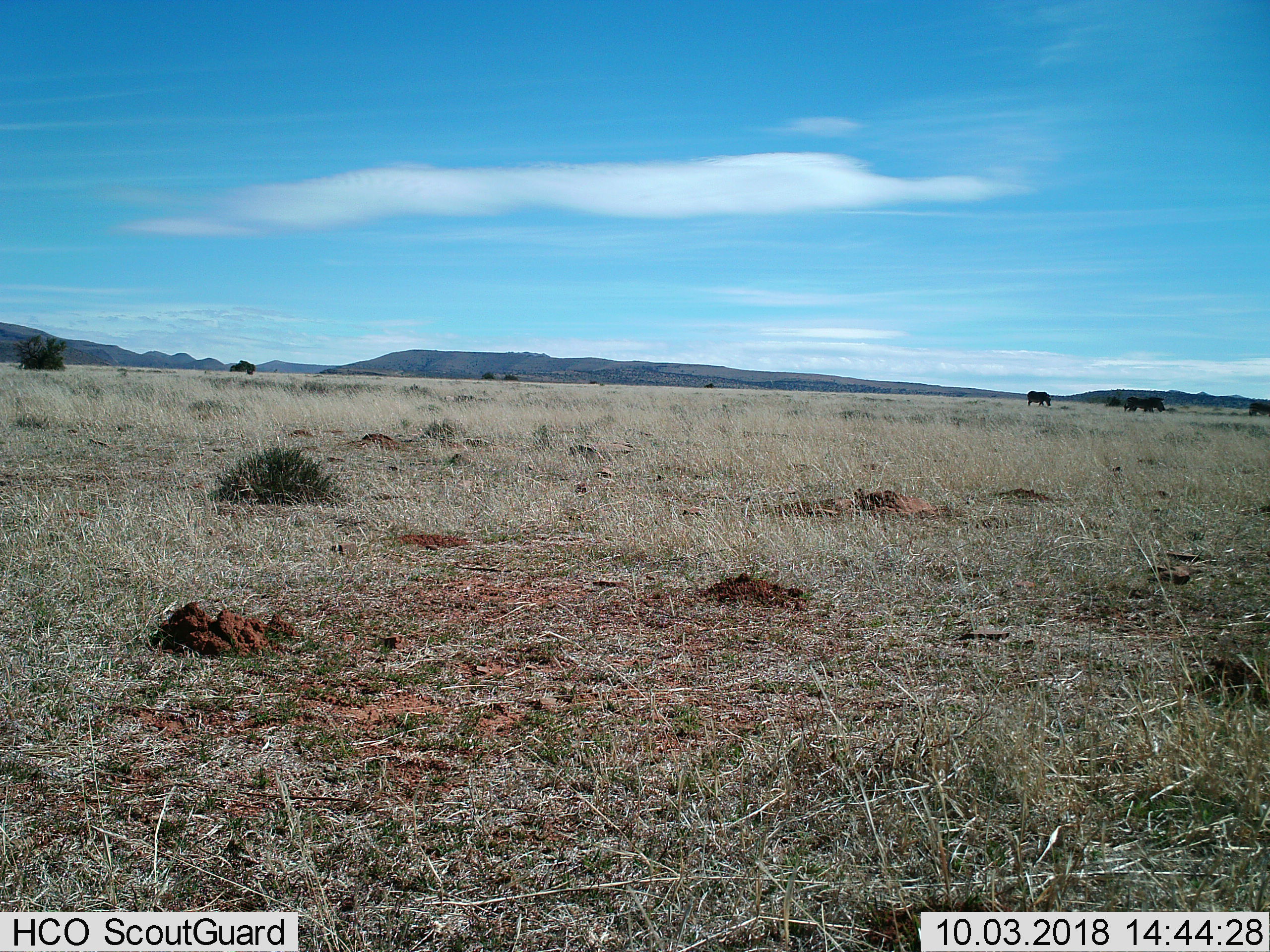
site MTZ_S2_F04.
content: unidentified animal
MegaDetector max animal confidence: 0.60